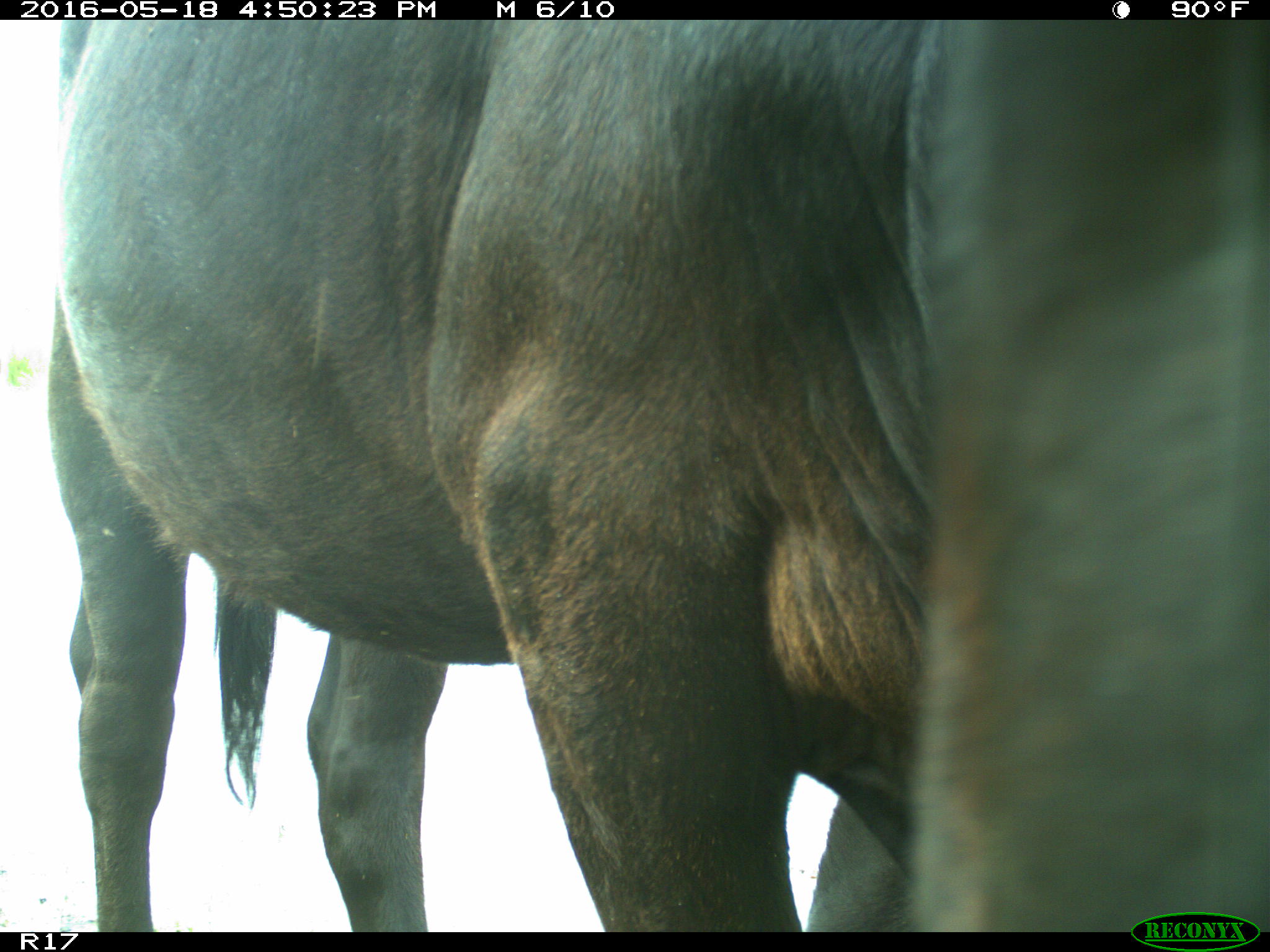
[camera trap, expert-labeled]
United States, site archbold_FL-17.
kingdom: Animalia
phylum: Chordata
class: Mammalia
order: Artiodactyla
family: Bovidae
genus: Bos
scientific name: Bos taurus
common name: domestic cow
Bos taurus (domestic cow).